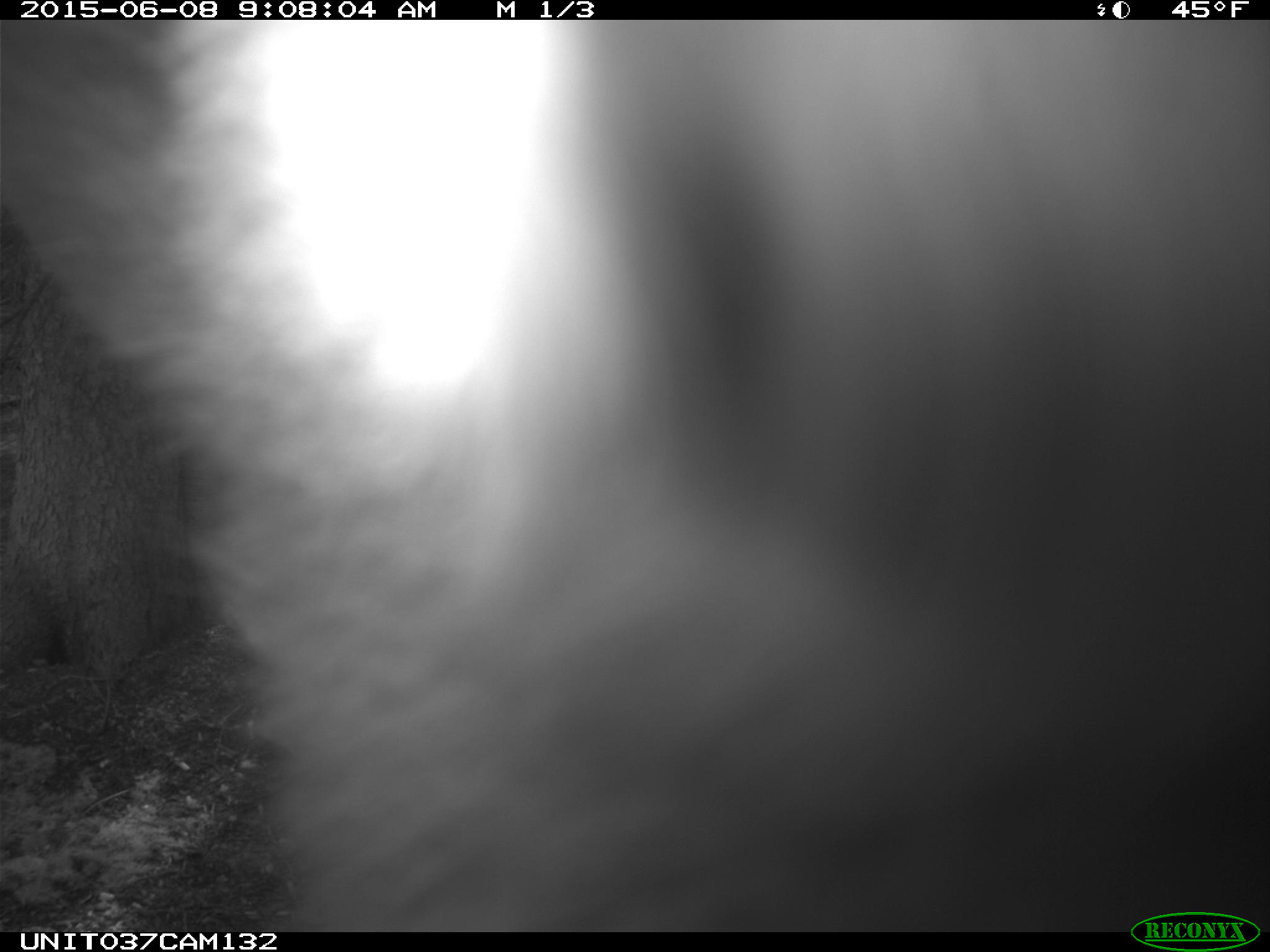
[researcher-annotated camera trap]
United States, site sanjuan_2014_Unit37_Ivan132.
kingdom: Animalia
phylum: Chordata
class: Mammalia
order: Carnivora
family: Ursidae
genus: Ursus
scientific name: Ursus americanus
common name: american black bear